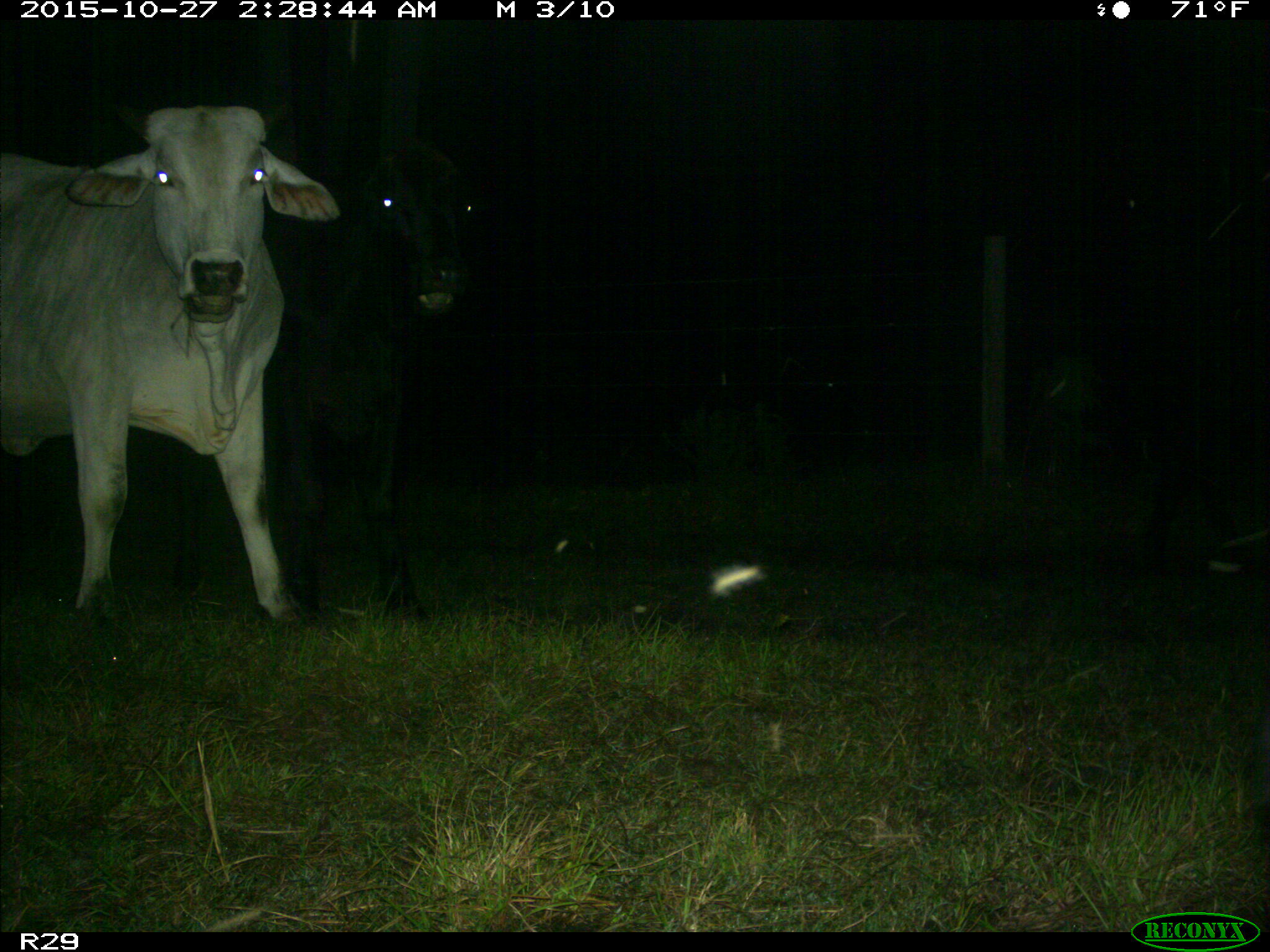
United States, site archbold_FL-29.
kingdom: Animalia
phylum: Chordata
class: Mammalia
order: Artiodactyla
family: Bovidae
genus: Bos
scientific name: Bos taurus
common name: domestic cow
Bos taurus (domestic cow).